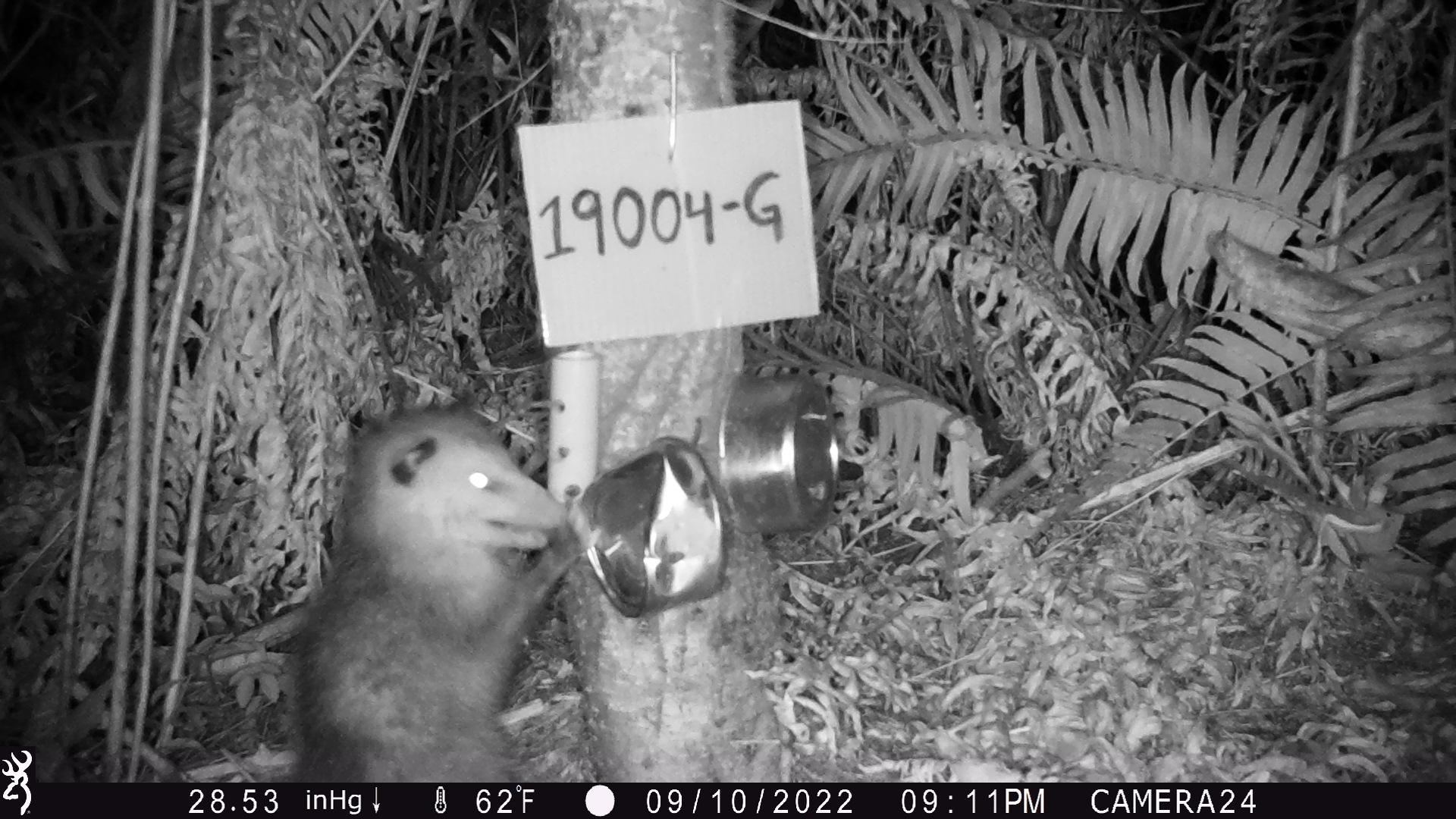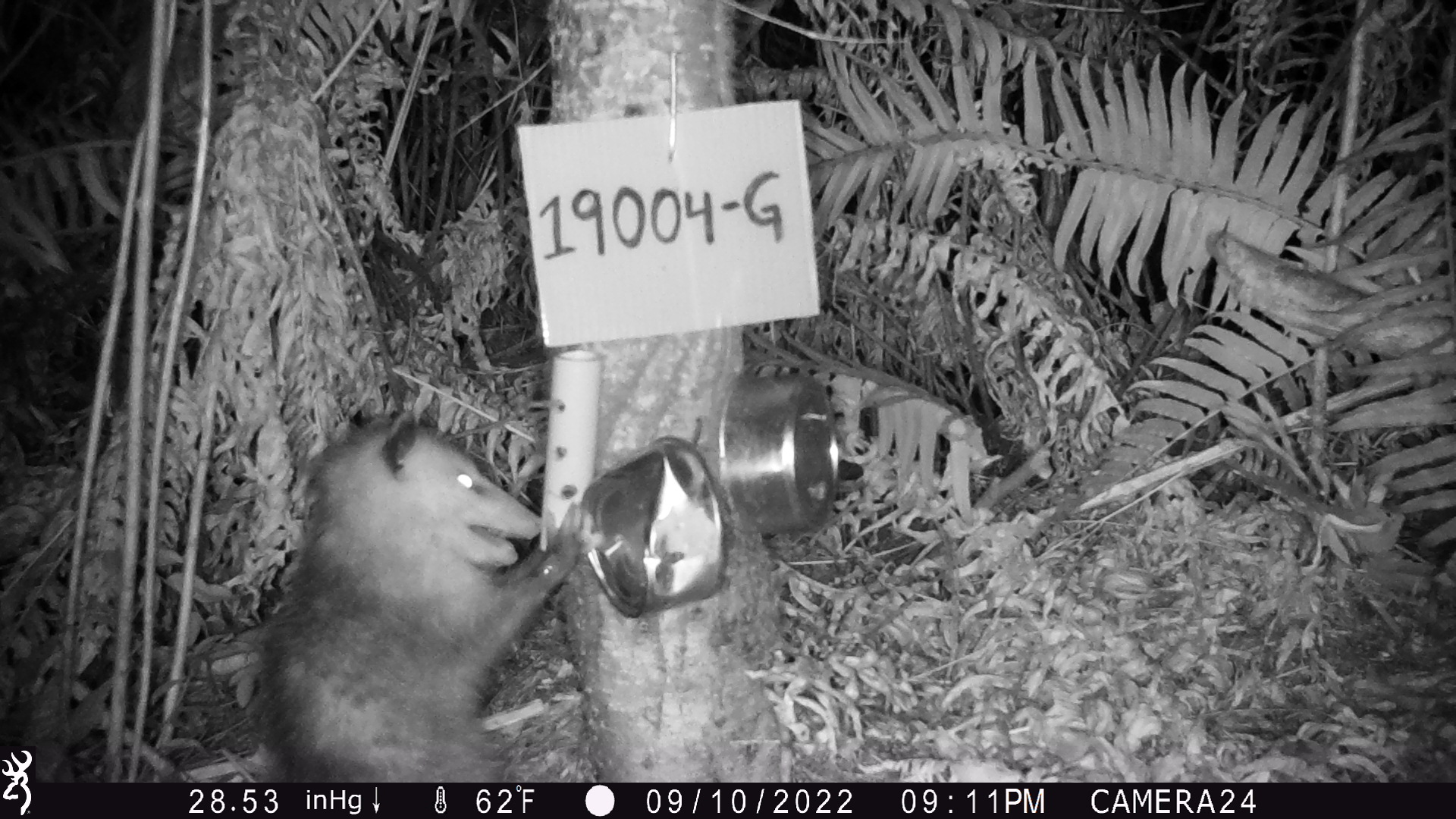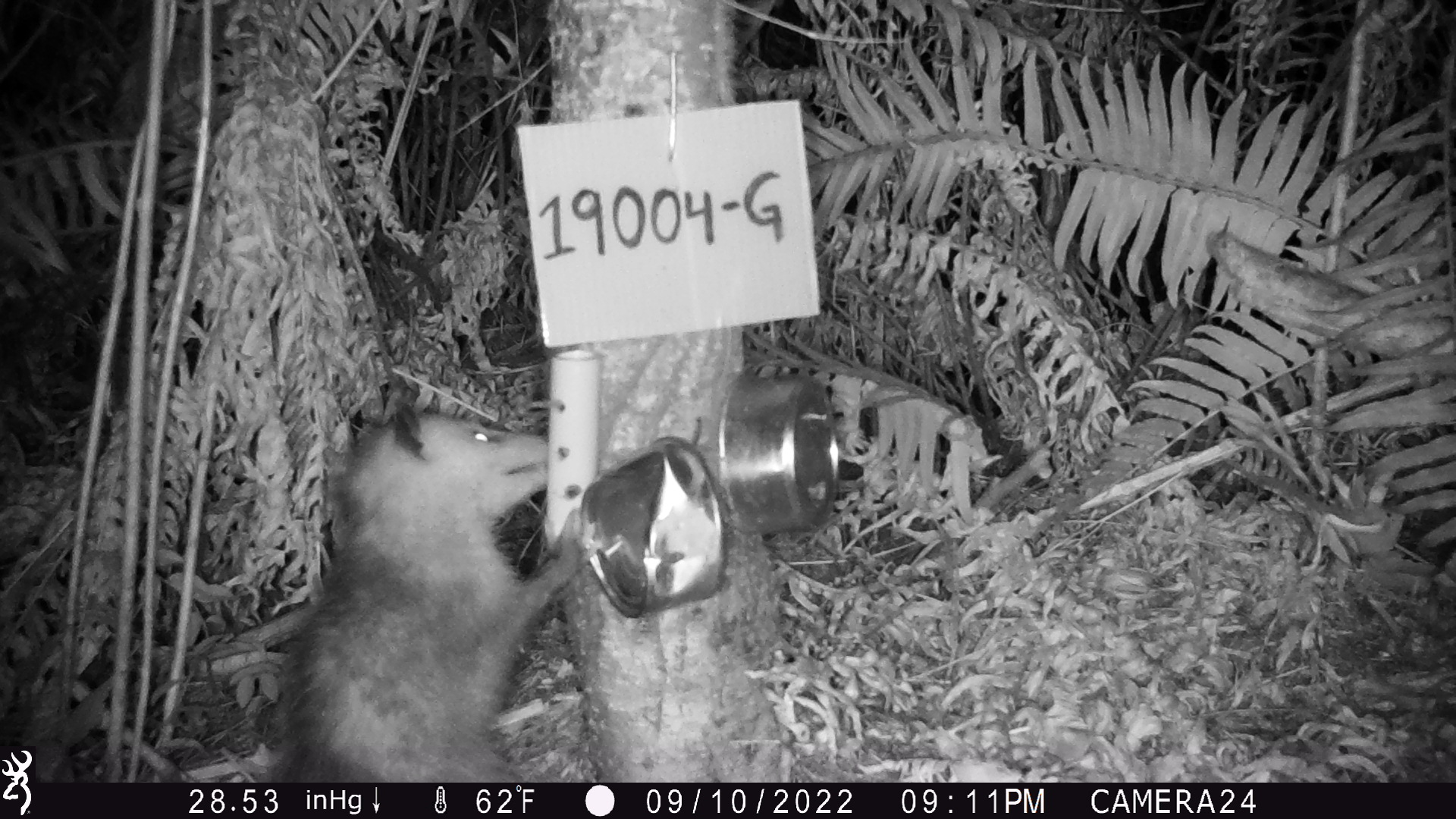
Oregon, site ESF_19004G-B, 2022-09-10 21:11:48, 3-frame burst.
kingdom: Animalia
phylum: Chordata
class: Mammalia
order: Didelphimorphia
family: Didelphidae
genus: Didelphis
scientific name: Didelphis virginiana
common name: virginia opossum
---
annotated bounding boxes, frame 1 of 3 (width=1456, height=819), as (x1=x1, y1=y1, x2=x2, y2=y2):
virginia opossum: (x1=282, y1=385, x2=597, y2=777)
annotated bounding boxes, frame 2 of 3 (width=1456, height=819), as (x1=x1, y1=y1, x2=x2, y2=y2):
virginia opossum: (x1=255, y1=399, x2=618, y2=776)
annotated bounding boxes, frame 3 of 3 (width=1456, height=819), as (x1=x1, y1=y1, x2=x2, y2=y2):
virginia opossum: (x1=275, y1=388, x2=603, y2=779)